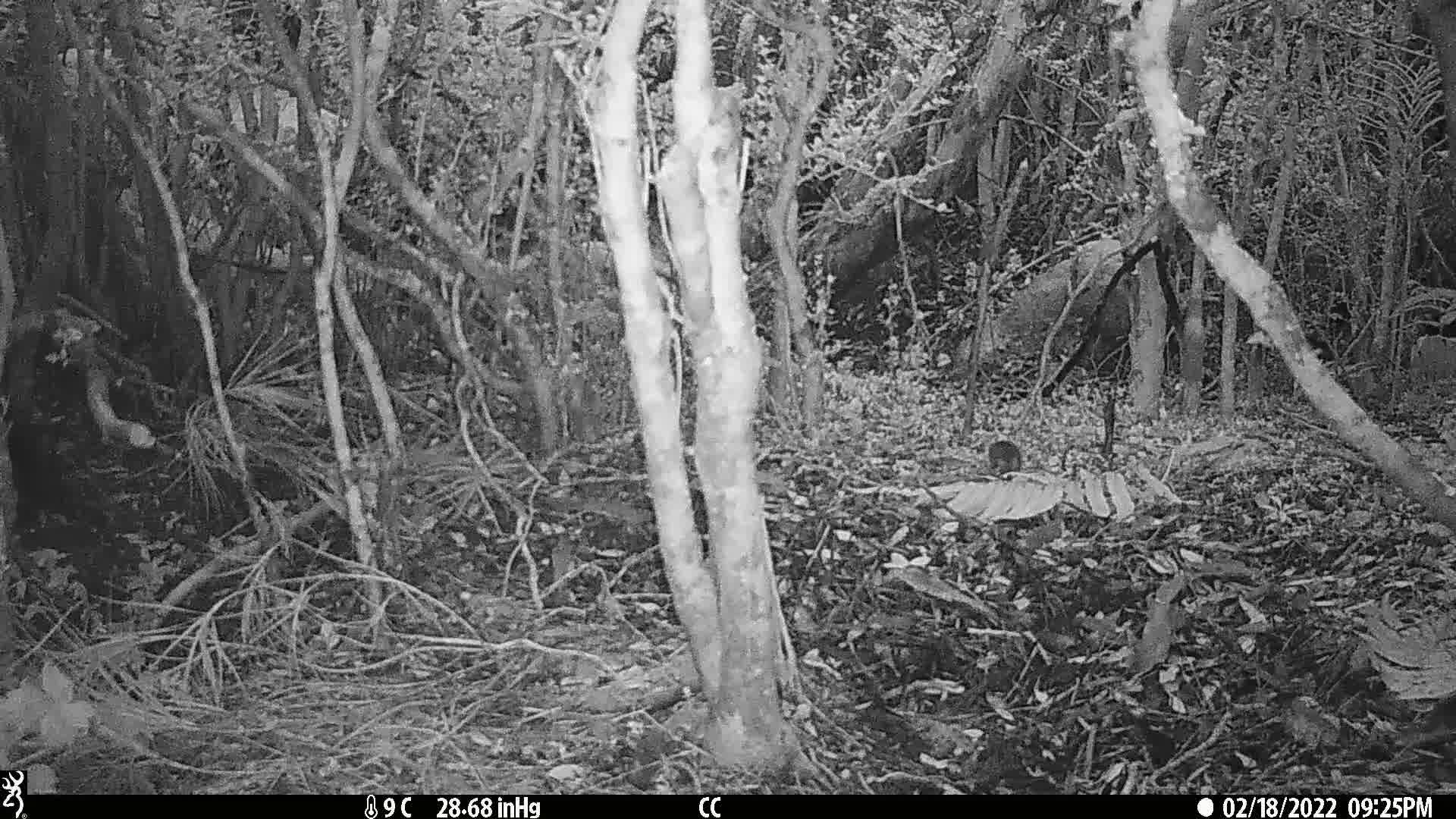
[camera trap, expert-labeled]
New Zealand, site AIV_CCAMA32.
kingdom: Animalia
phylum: Chordata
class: Mammalia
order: Rodentia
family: Muridae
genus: Mus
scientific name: Mus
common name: mouse